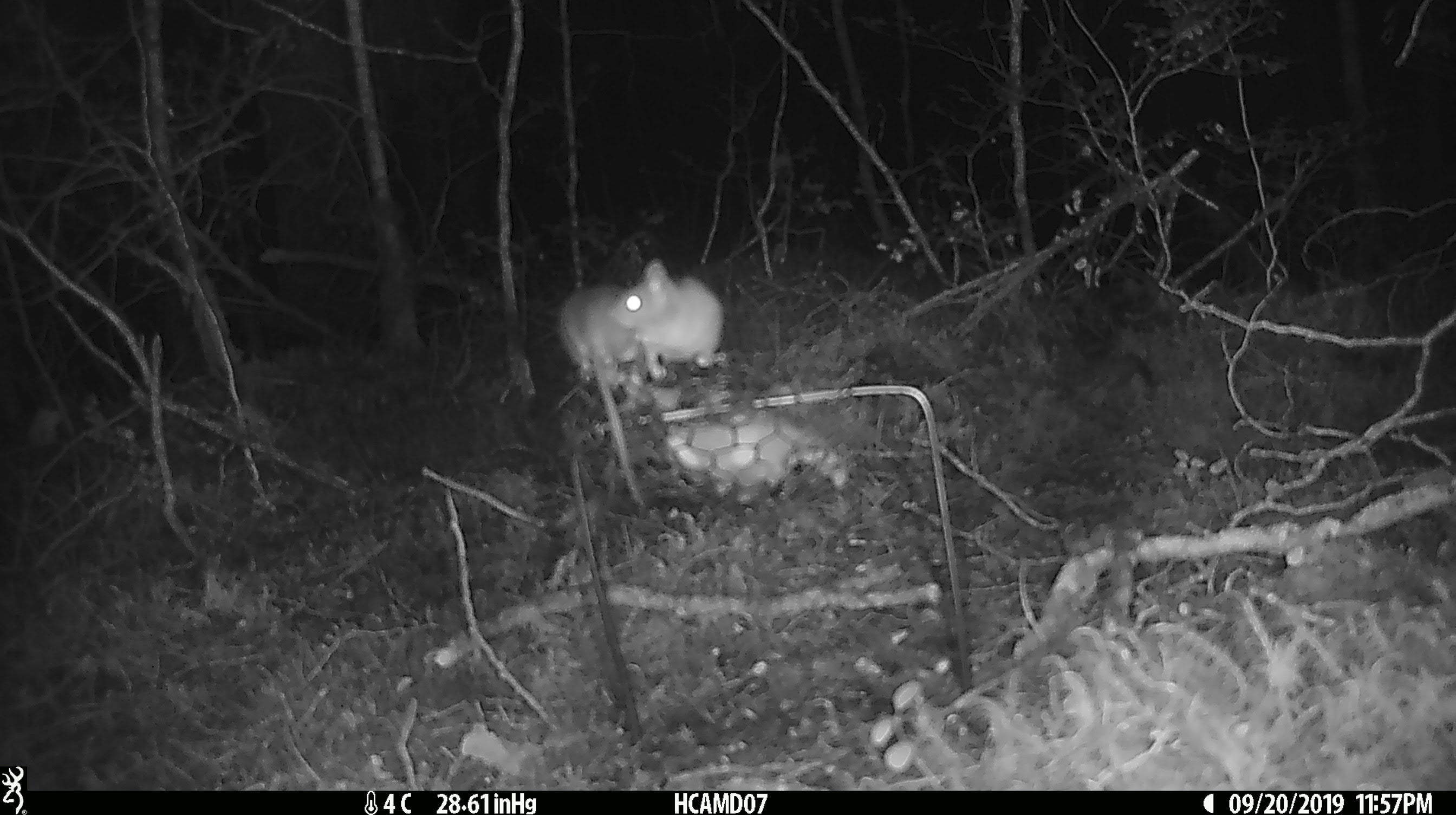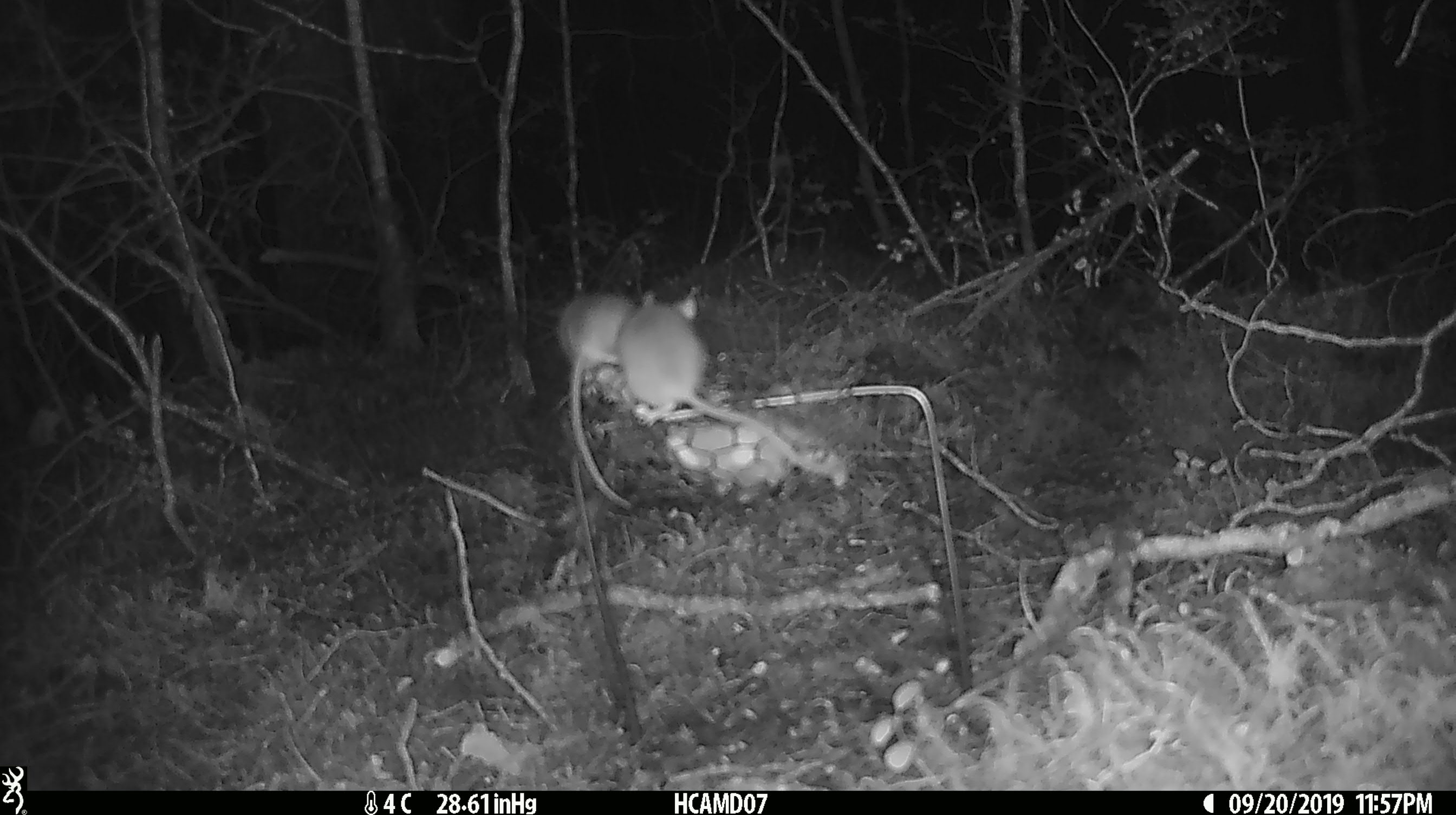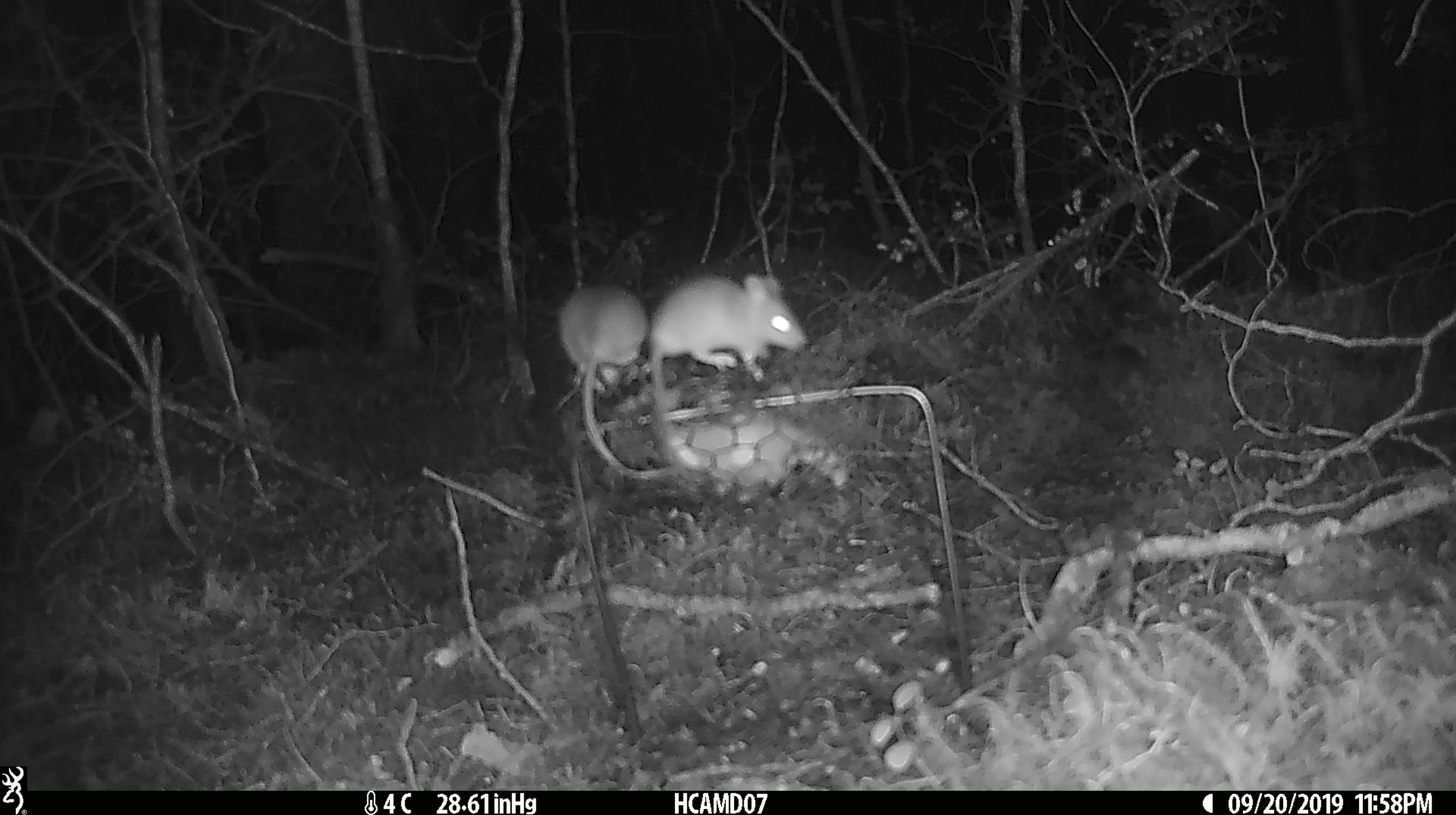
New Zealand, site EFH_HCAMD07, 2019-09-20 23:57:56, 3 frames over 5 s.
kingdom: Animalia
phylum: Chordata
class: Mammalia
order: Rodentia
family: Muridae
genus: Mus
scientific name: Mus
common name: mouse